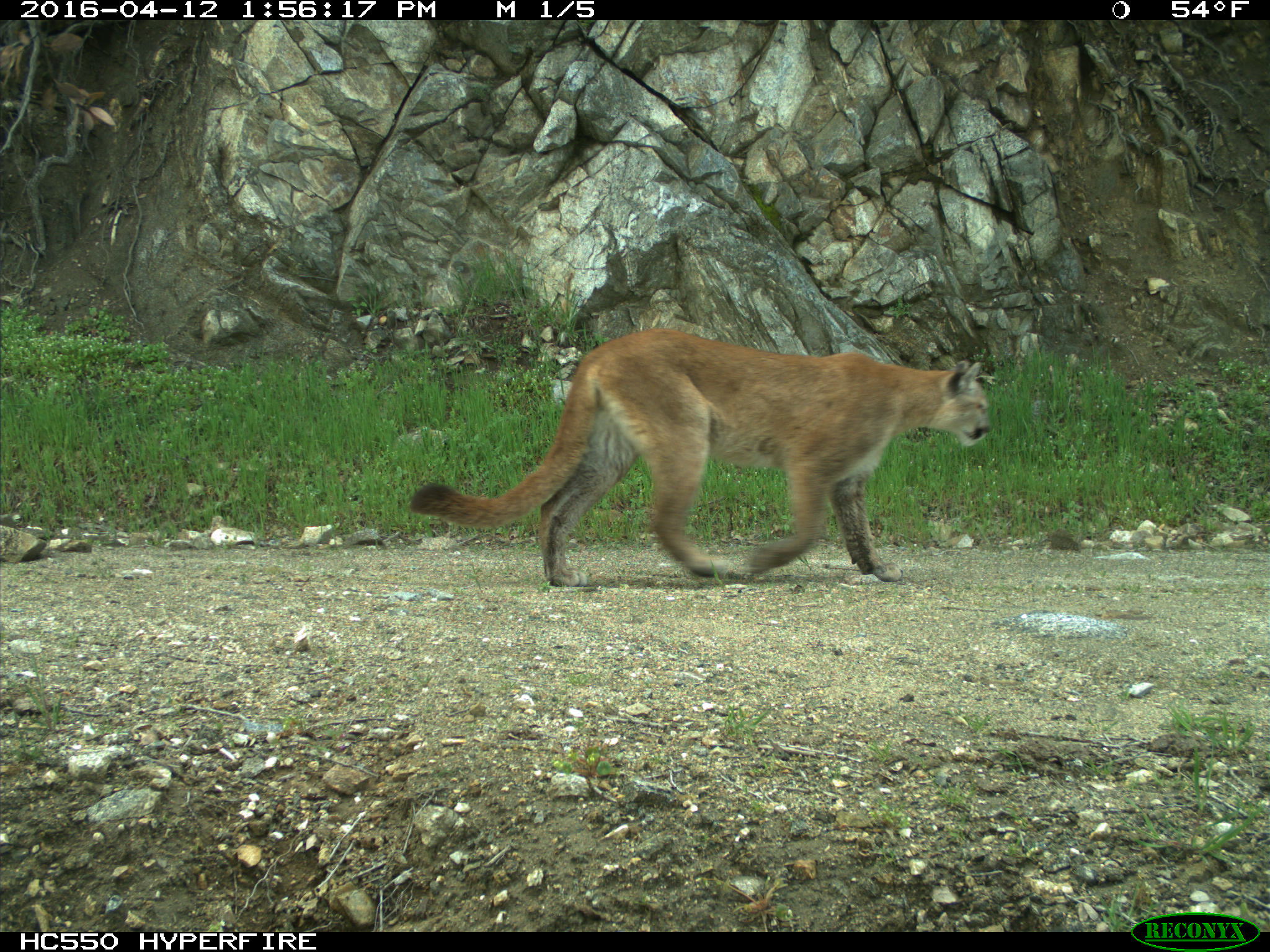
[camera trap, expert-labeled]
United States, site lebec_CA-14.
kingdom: Animalia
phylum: Chordata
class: Mammalia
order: Carnivora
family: Felidae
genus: Puma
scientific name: Puma concolor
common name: mountain lion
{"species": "Puma concolor (mountain lion)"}